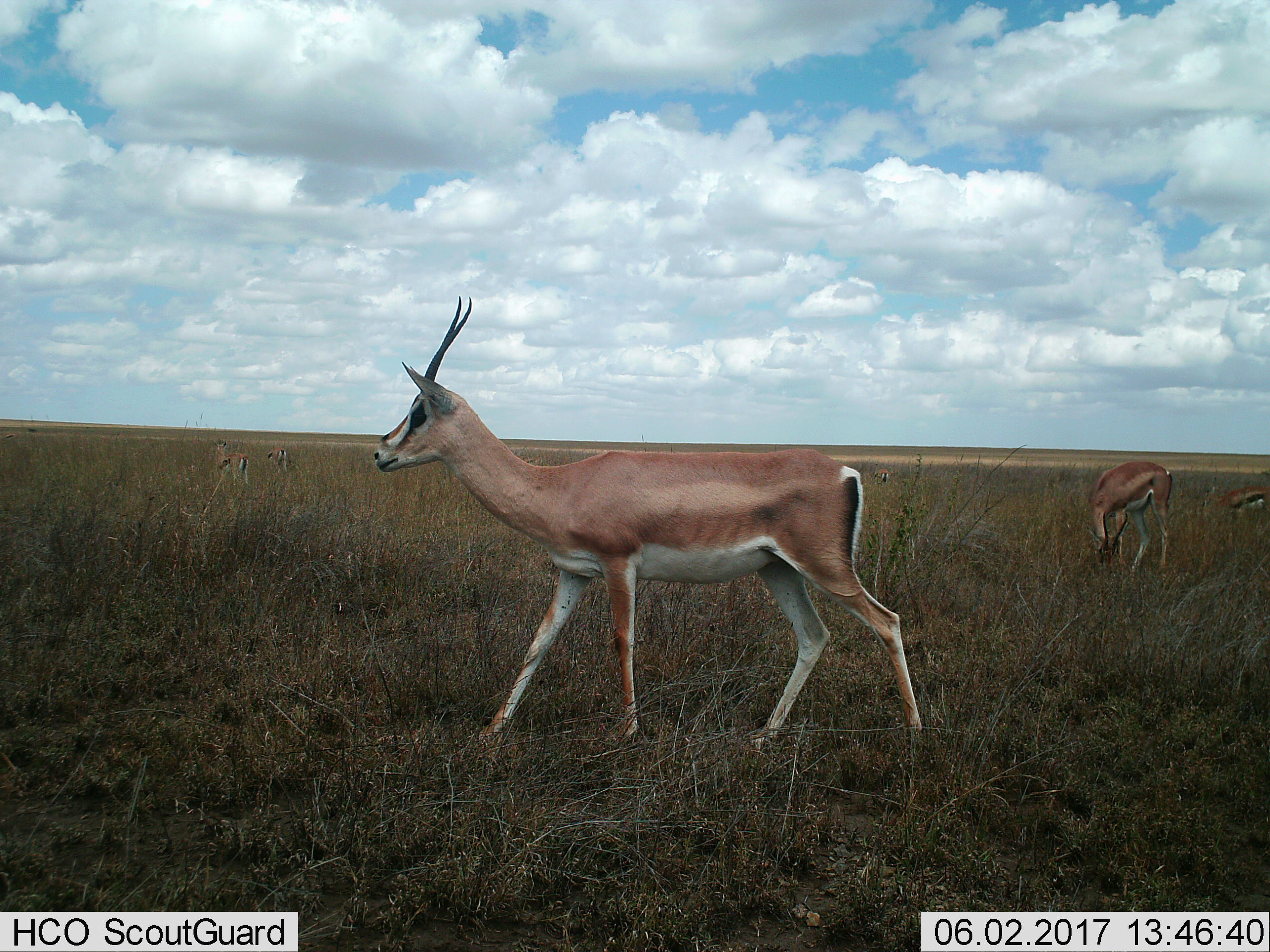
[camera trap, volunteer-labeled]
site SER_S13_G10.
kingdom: Animalia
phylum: Chordata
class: Mammalia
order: Artiodactyla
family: Bovidae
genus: Nanger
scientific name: Nanger granti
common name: grant's gazelle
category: gazellegrants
Gazellegrants (grant's gazelle) (Nanger granti), count 5. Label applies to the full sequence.